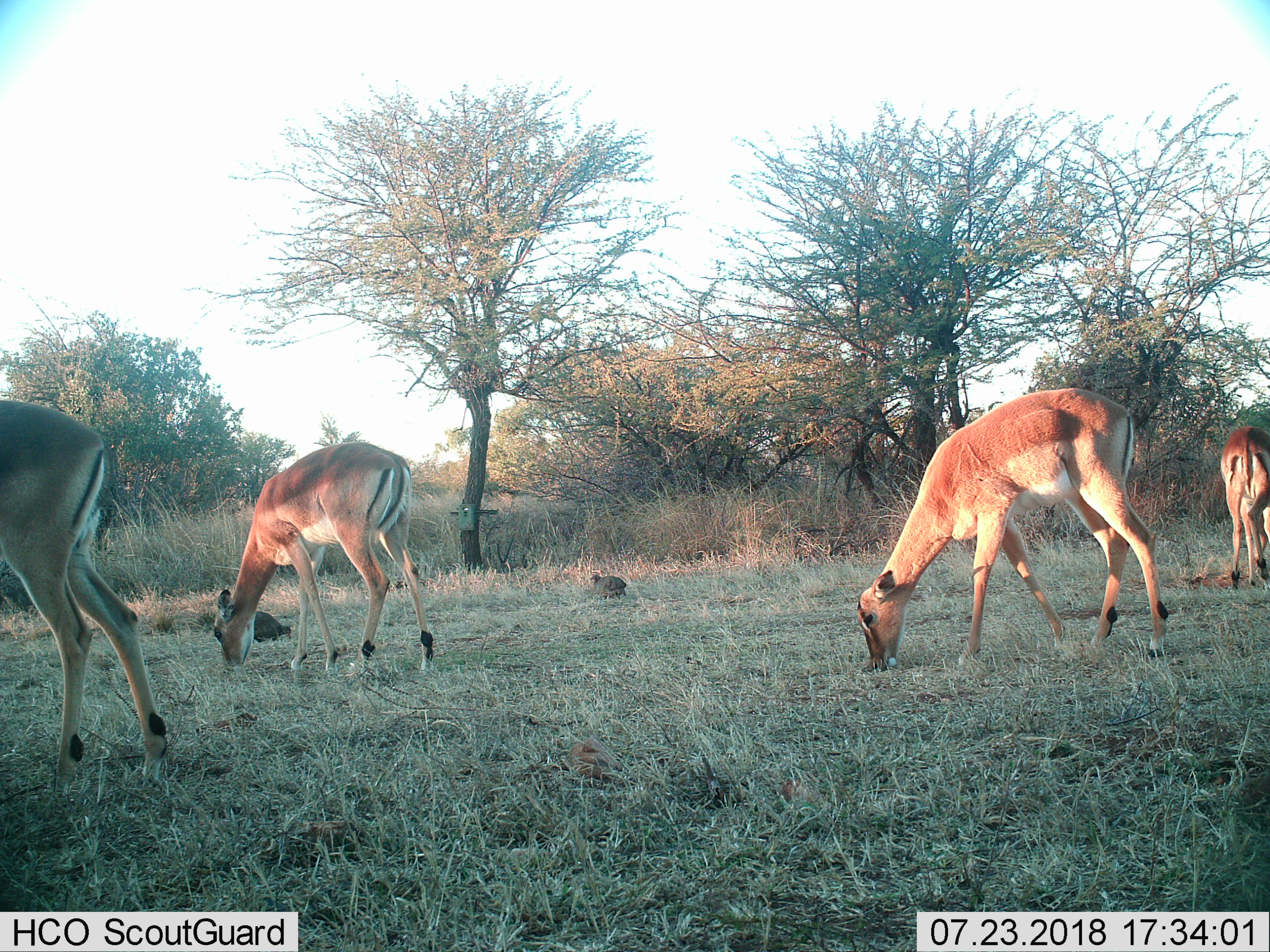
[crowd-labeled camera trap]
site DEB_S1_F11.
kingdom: Animalia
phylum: Chordata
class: Aves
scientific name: Aves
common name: bird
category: birdother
Birdother (bird) (Aves), count 2. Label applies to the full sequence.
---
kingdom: Animalia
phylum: Chordata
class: Mammalia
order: Artiodactyla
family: Bovidae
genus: Aepyceros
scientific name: Aepyceros melampus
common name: impala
Impala (Aepyceros melampus), count 4. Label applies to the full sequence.